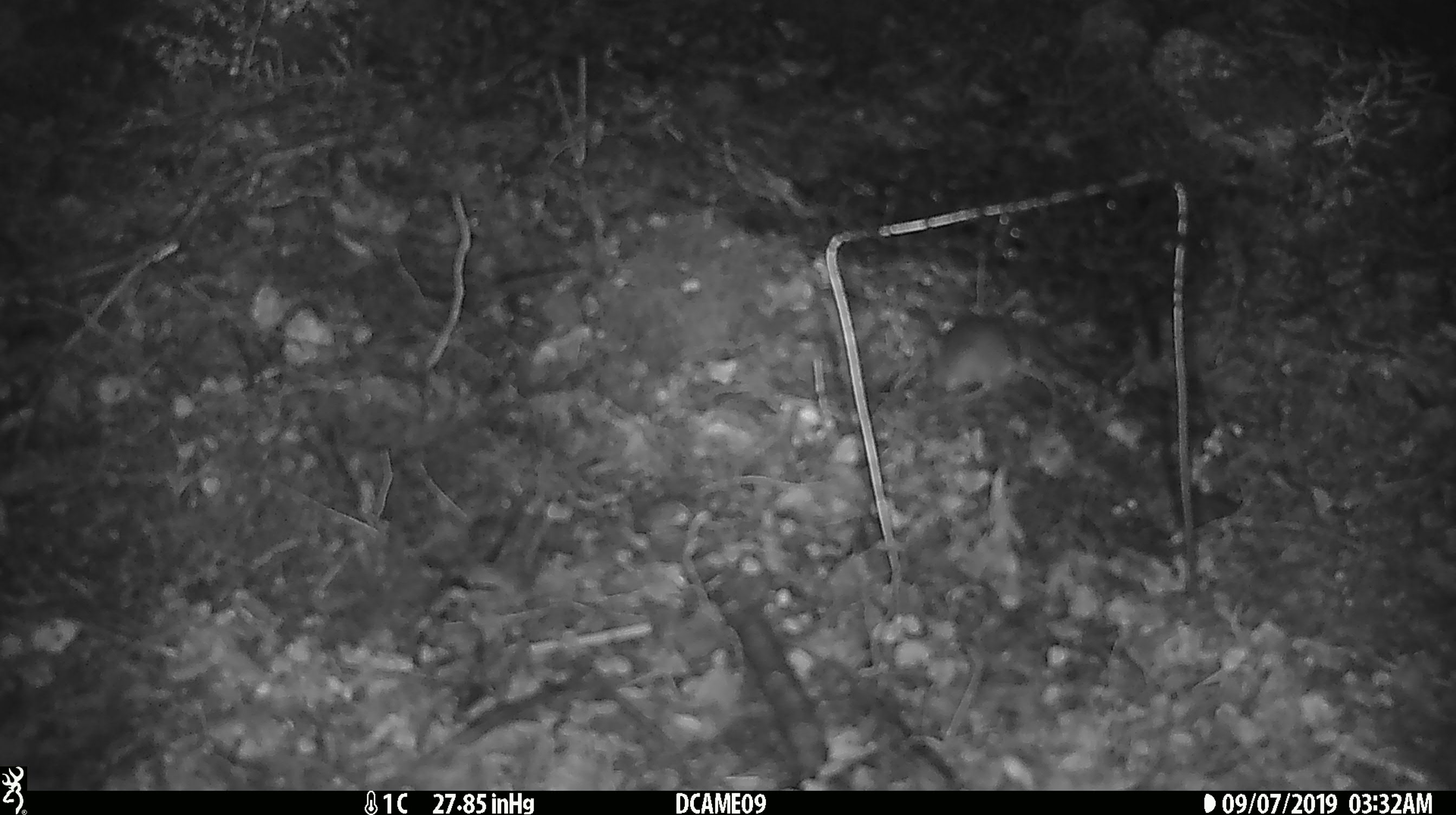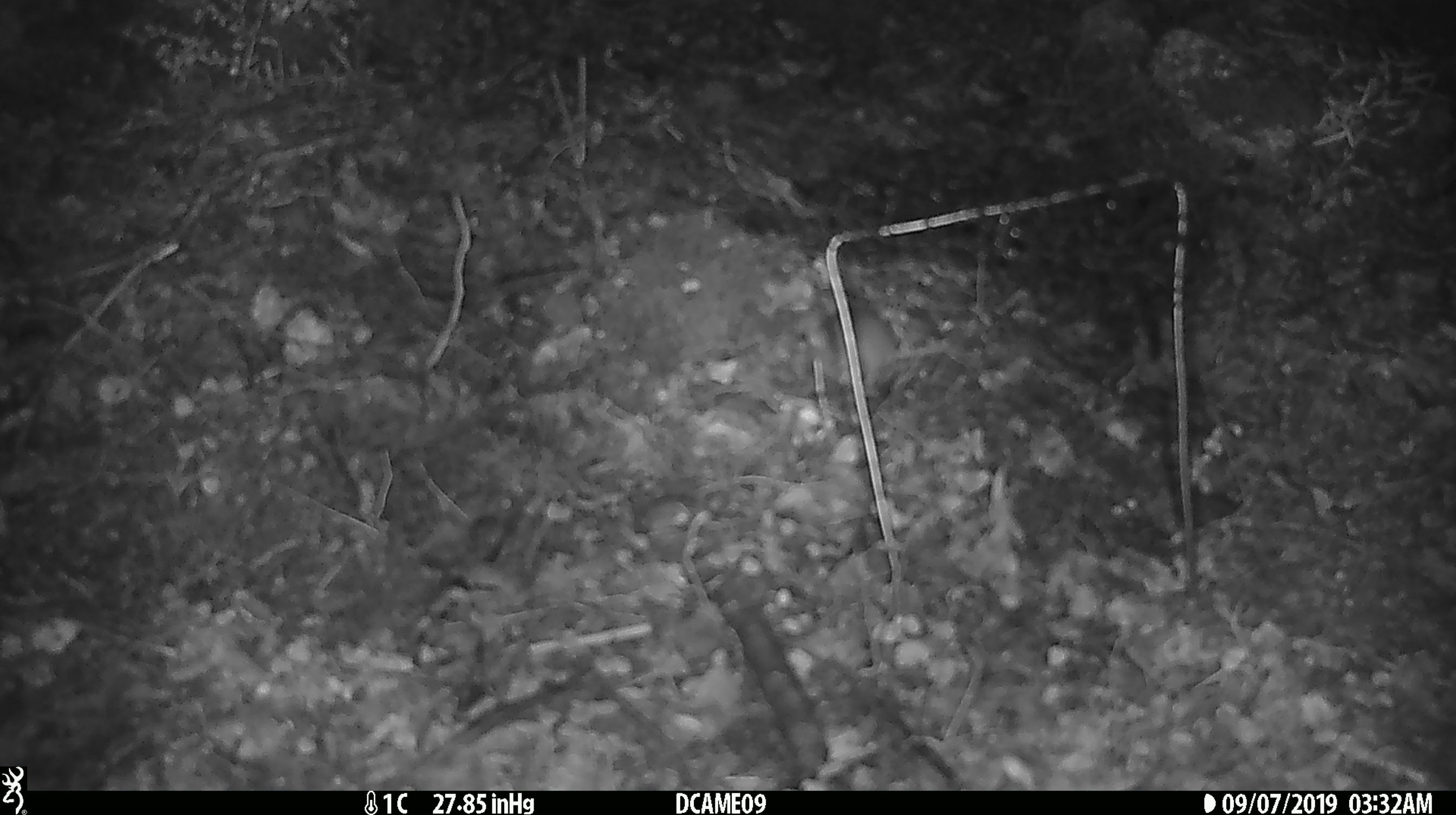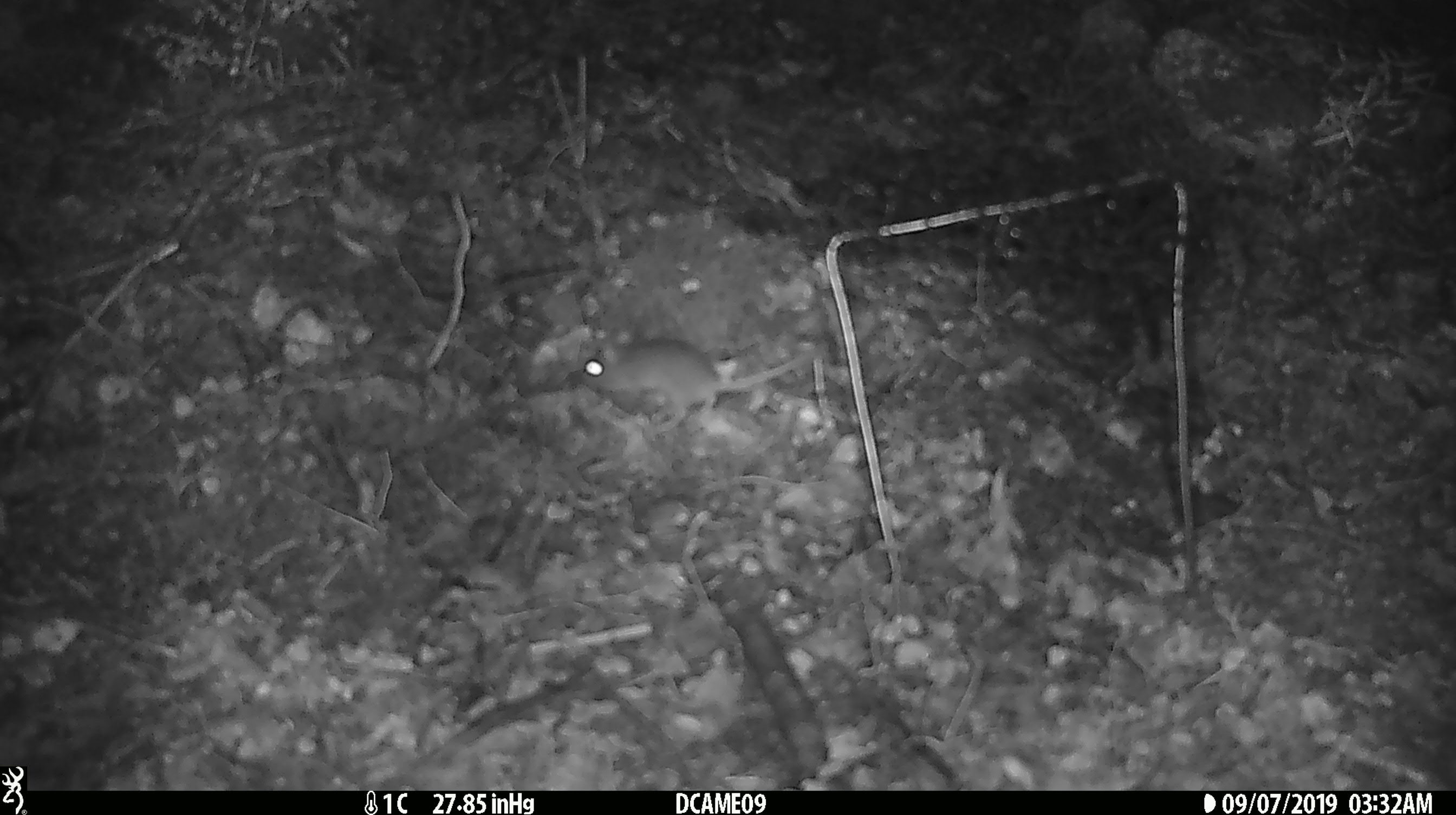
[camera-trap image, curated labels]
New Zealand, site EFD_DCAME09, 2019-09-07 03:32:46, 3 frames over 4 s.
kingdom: Animalia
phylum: Chordata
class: Mammalia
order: Rodentia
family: Muridae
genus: Mus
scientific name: Mus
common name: mouse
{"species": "mouse (Mus)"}